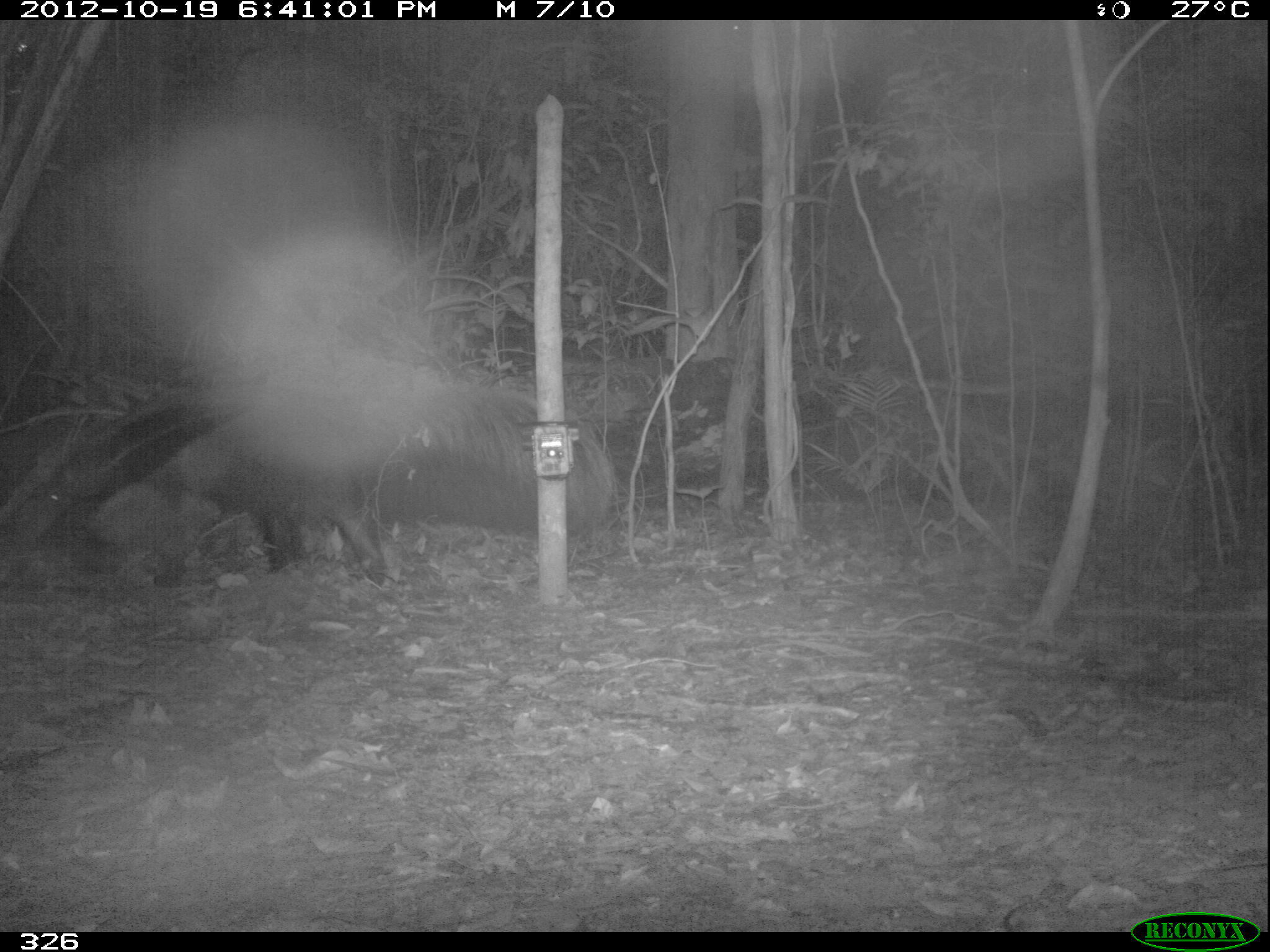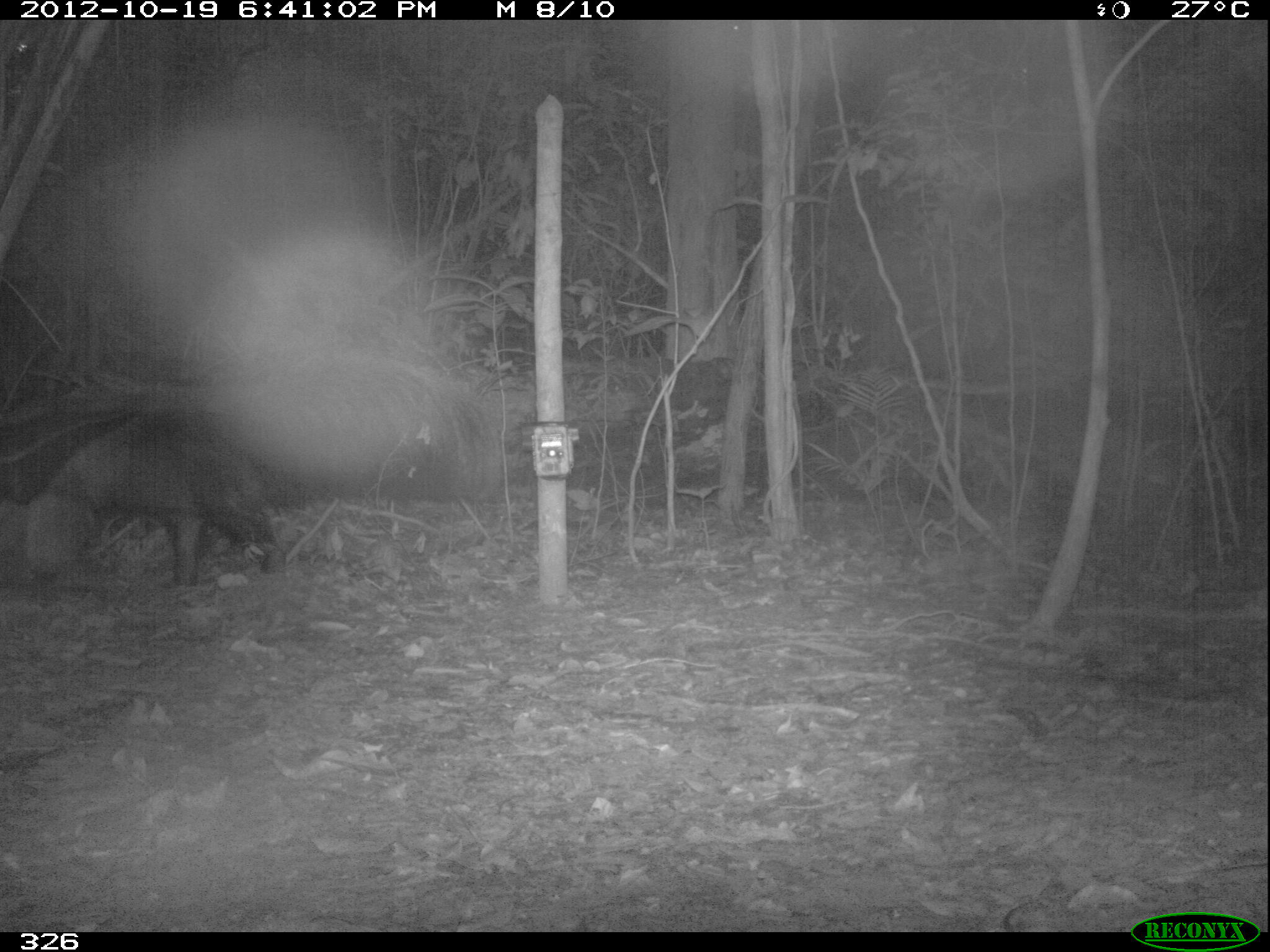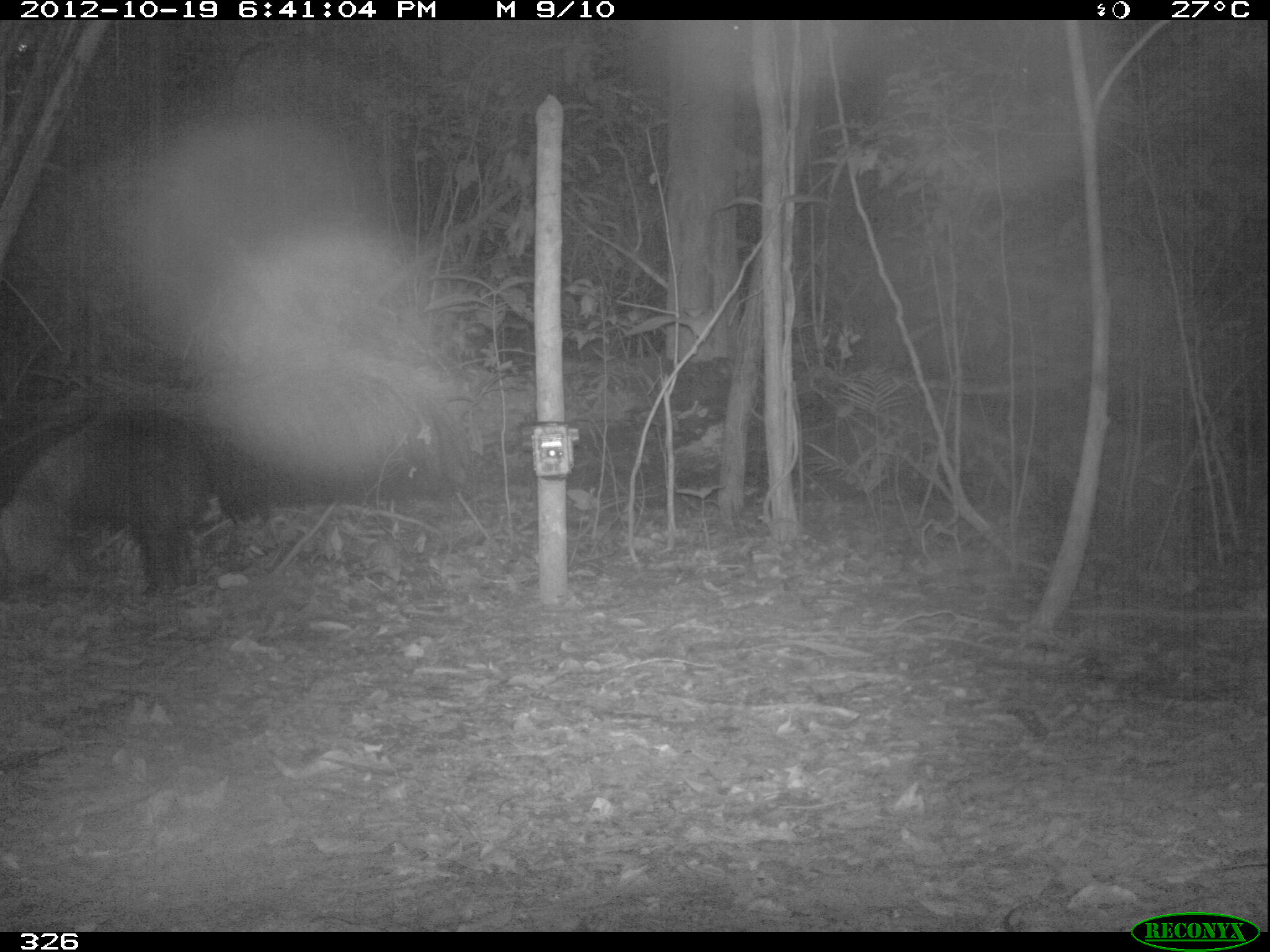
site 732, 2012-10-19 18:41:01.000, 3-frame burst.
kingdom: Animalia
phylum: Chordata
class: Mammalia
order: Pilosa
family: Myrmecophagidae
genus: Myrmecophaga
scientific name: Myrmecophaga tridactyla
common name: giant anteater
Myrmecophaga tridactyla (giant anteater).